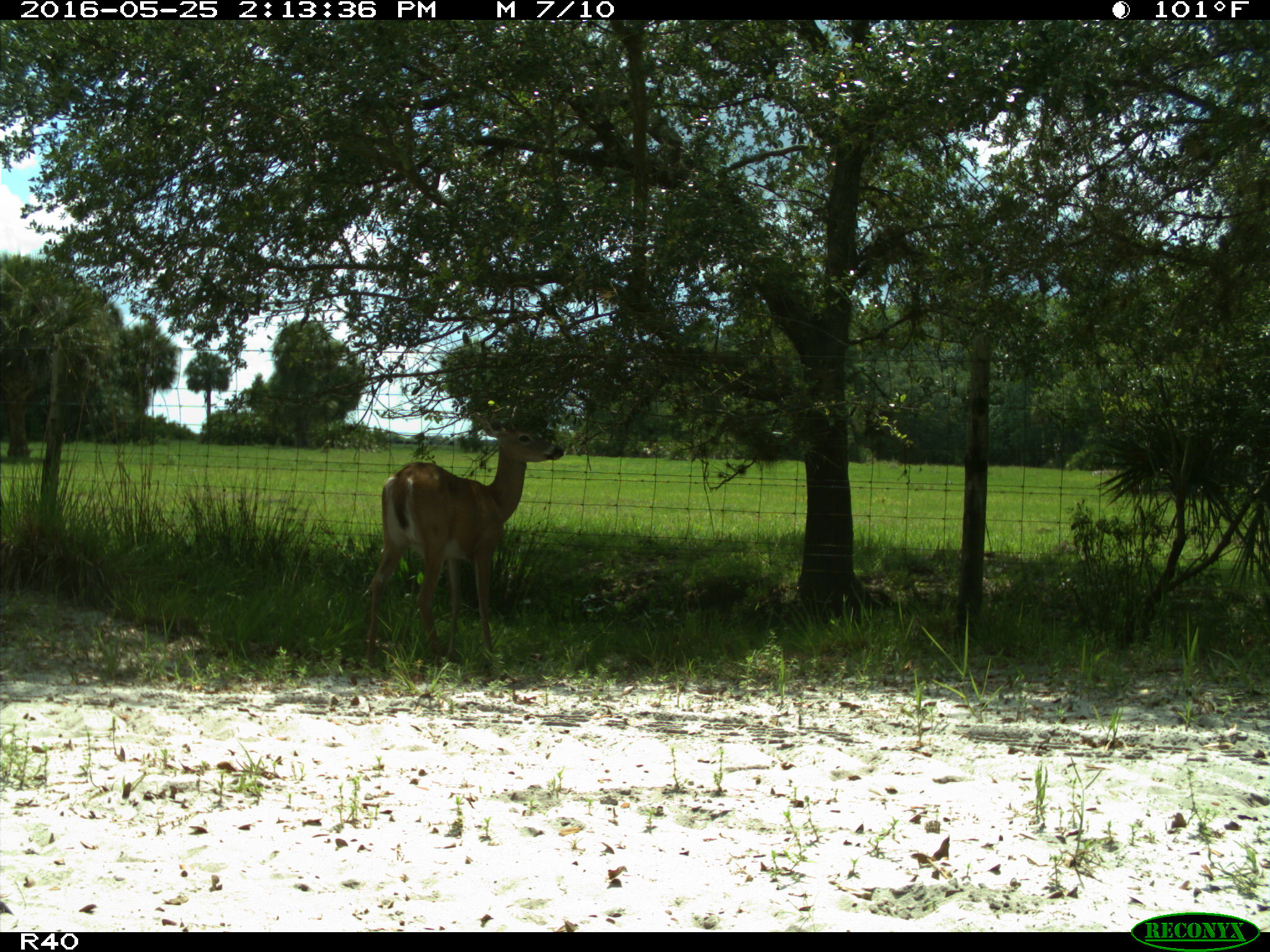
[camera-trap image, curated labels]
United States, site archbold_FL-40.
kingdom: Animalia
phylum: Chordata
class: Mammalia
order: Artiodactyla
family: Cervidae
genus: Odocoileus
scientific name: Odocoileus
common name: deer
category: unidentified deer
Unidentified deer (deer) (Odocoileus).